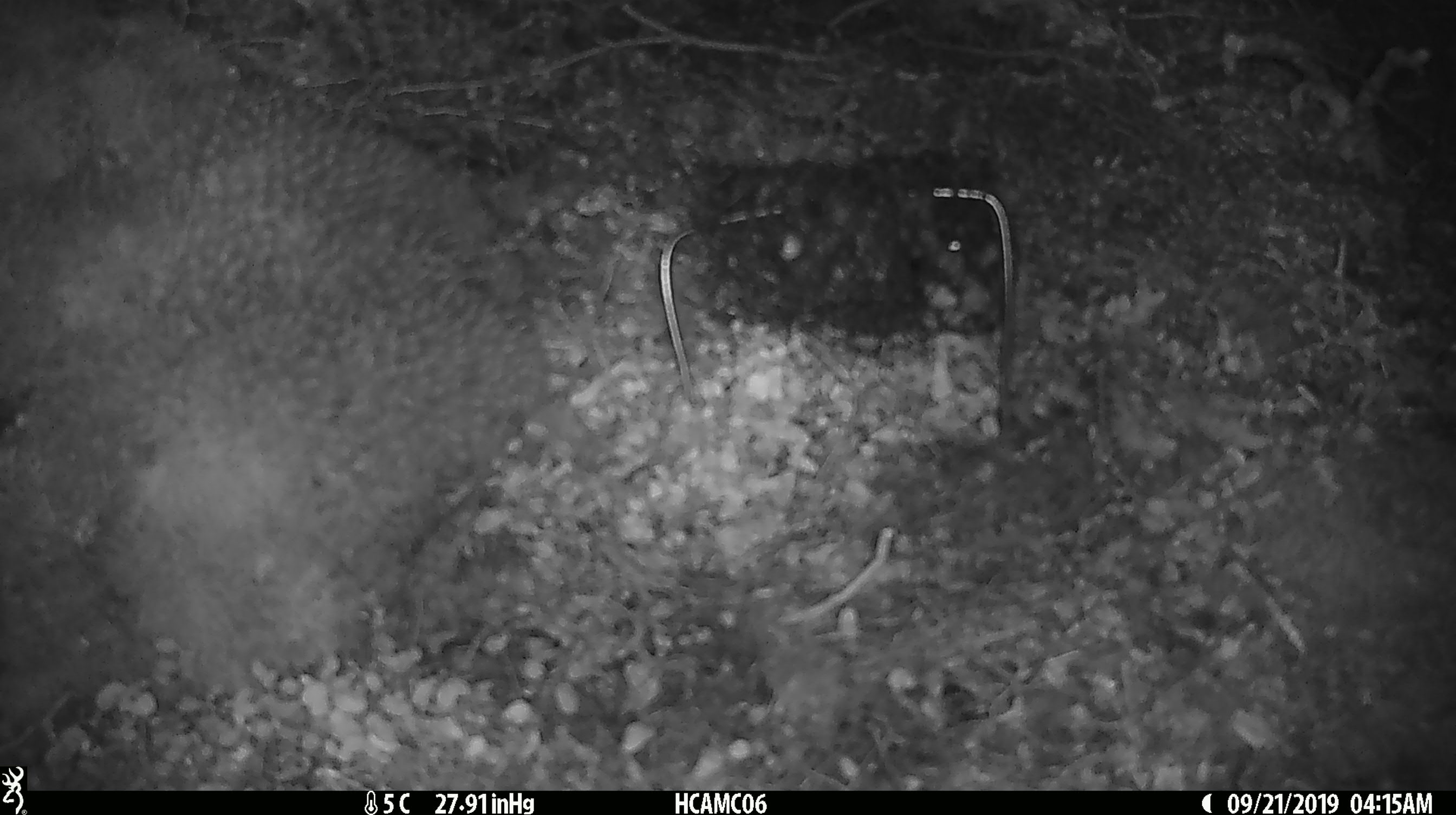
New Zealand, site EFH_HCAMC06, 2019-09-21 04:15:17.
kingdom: Animalia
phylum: Chordata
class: Mammalia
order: Rodentia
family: Muridae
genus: Mus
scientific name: Mus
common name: mouse